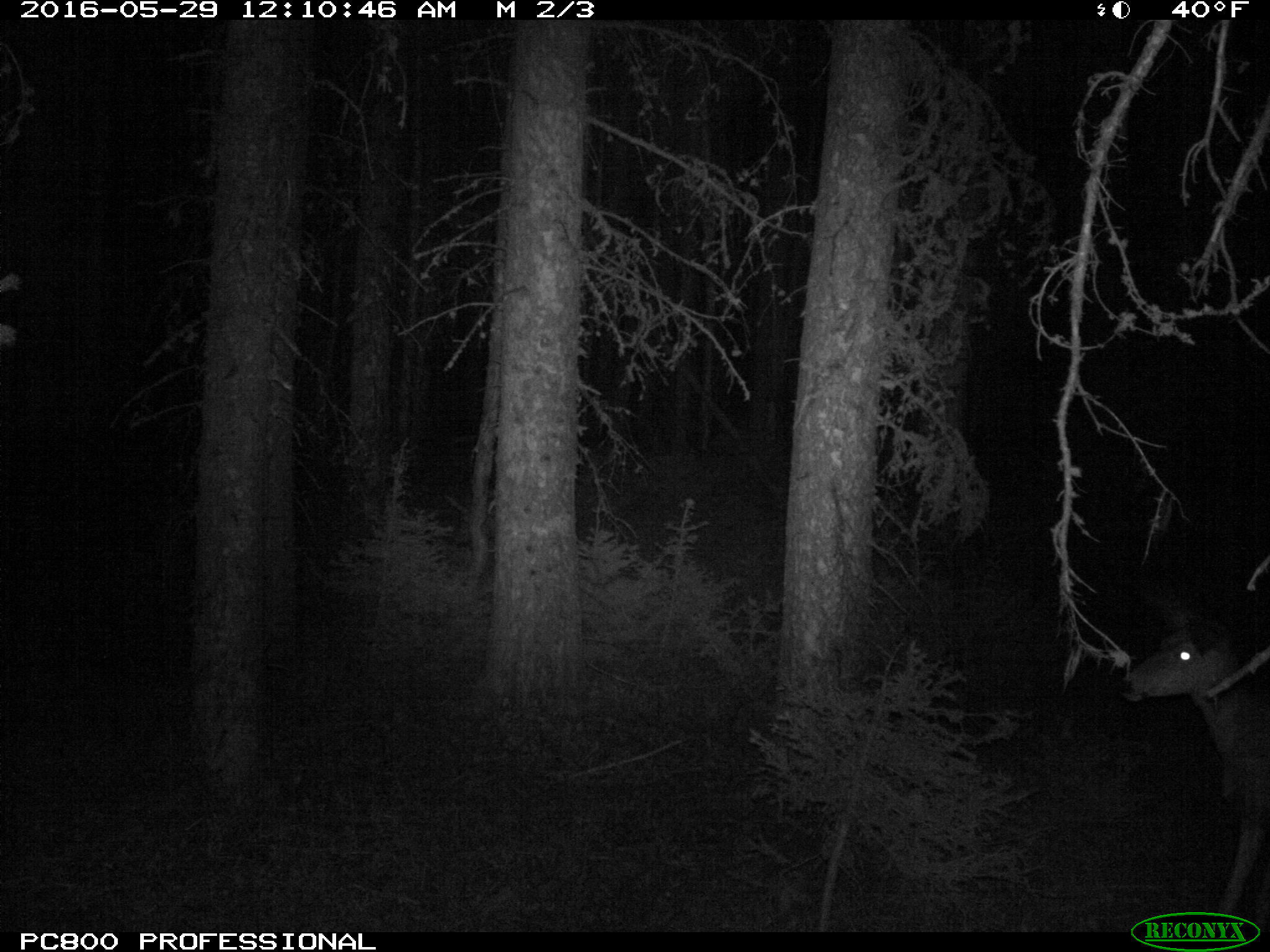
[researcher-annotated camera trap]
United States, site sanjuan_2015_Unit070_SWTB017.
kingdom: Animalia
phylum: Chordata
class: Mammalia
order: Artiodactyla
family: Cervidae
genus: Odocoileus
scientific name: Odocoileus hemionus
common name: mule deer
Odocoileus hemionus (mule deer).